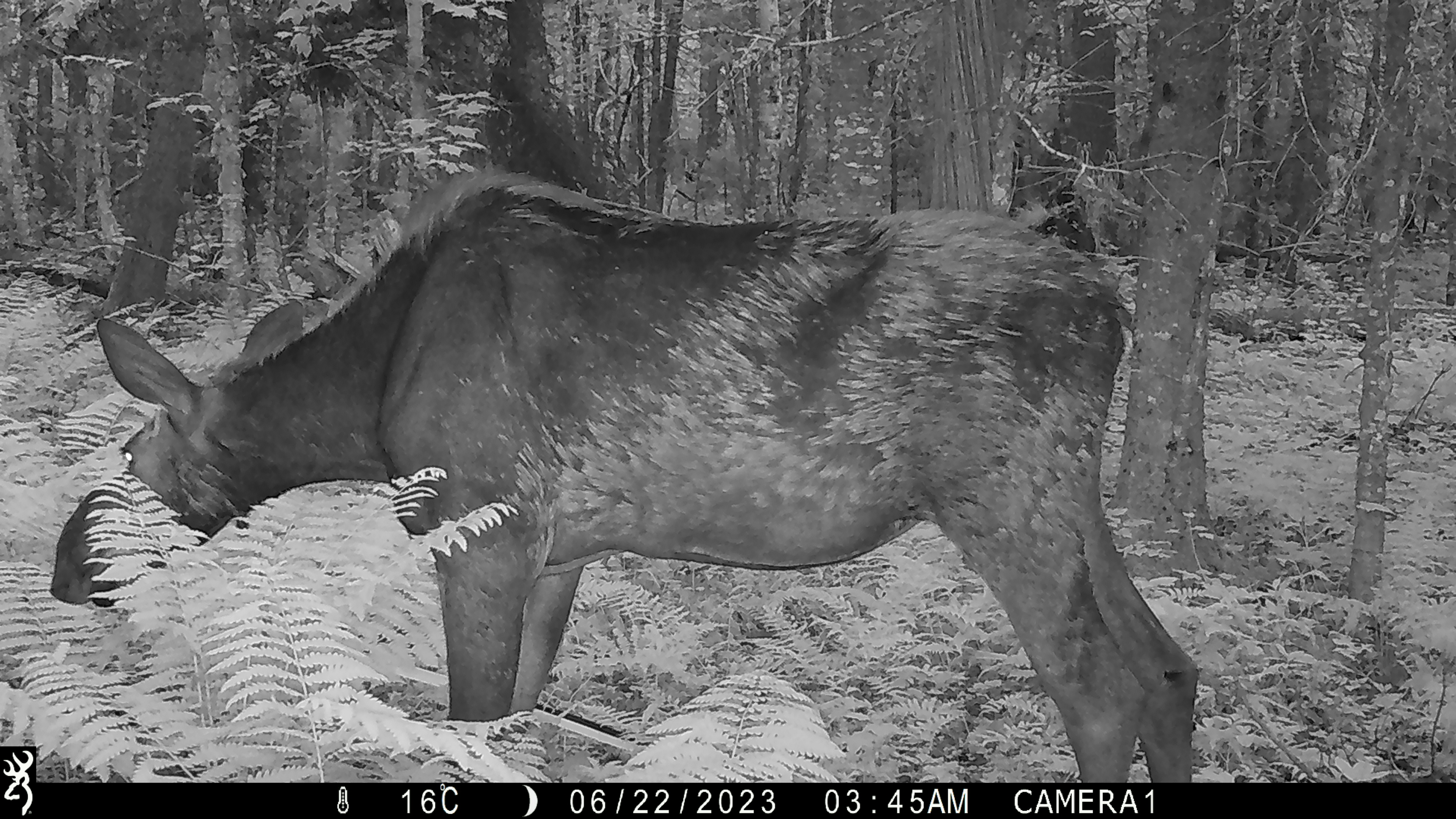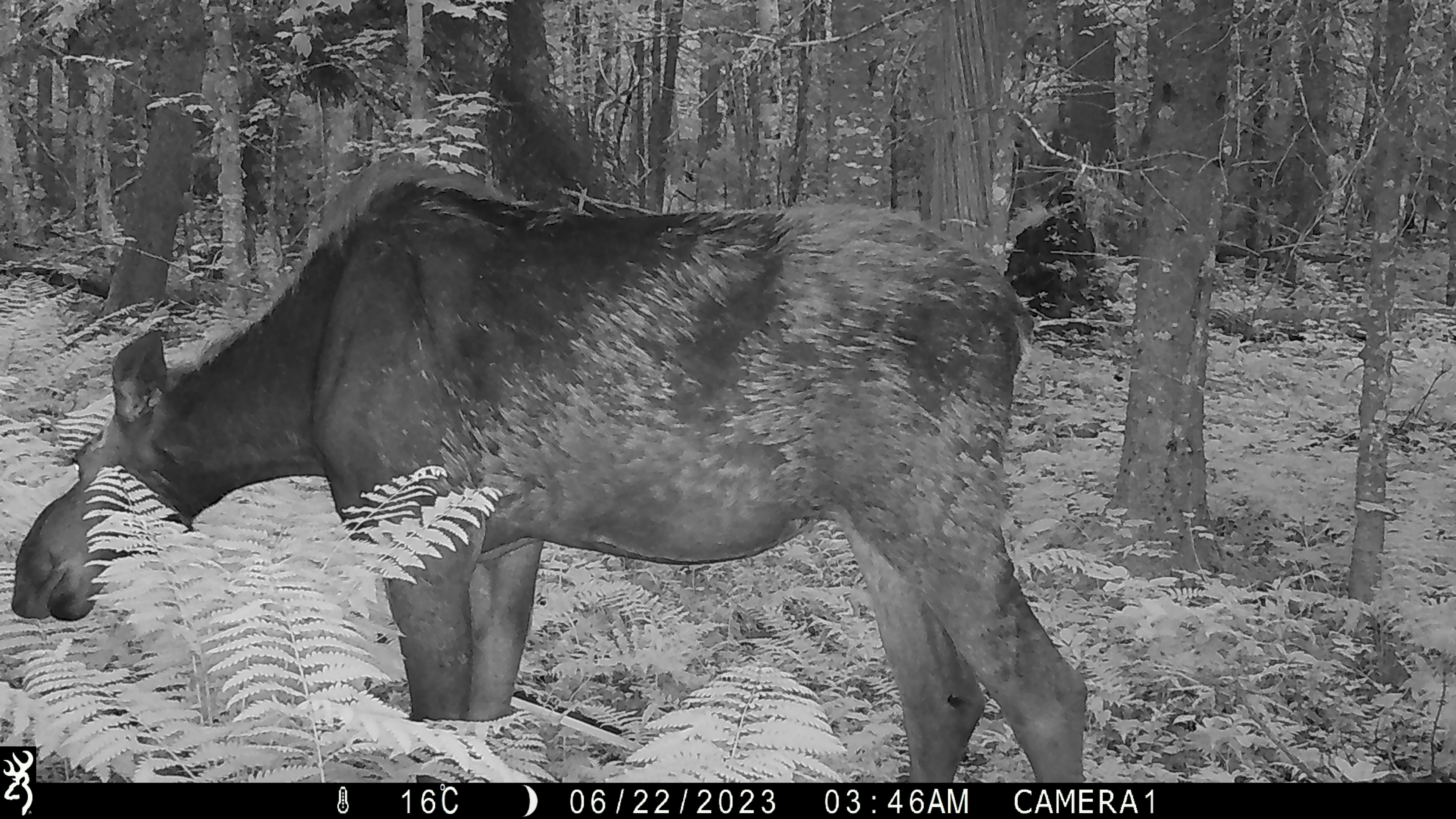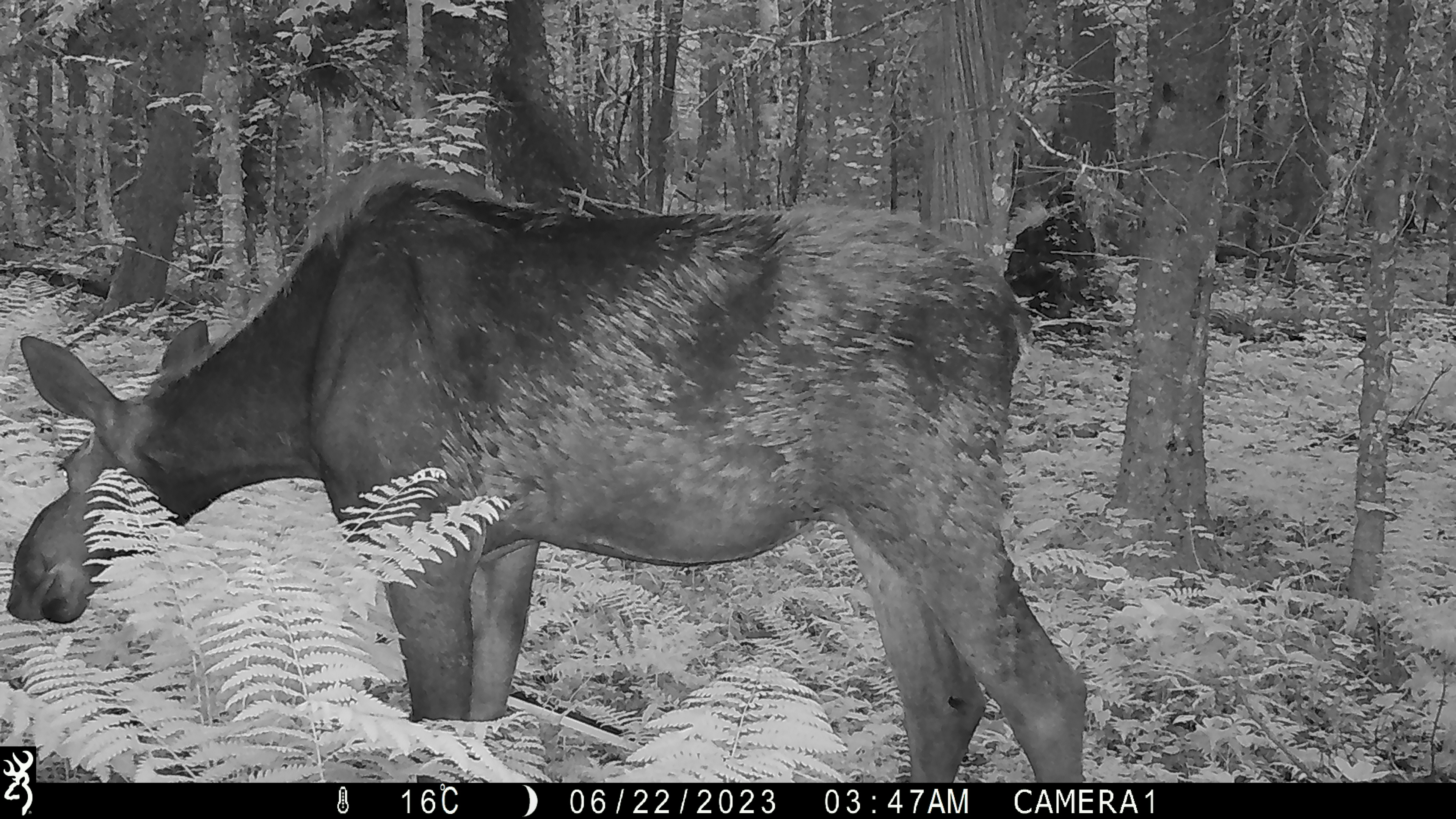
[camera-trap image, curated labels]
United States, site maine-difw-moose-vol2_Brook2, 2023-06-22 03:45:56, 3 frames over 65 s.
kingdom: Animalia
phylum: Chordata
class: Mammalia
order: Artiodactyla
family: Cervidae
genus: Alces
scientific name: Alces alces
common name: moose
Moose (Alces alces).